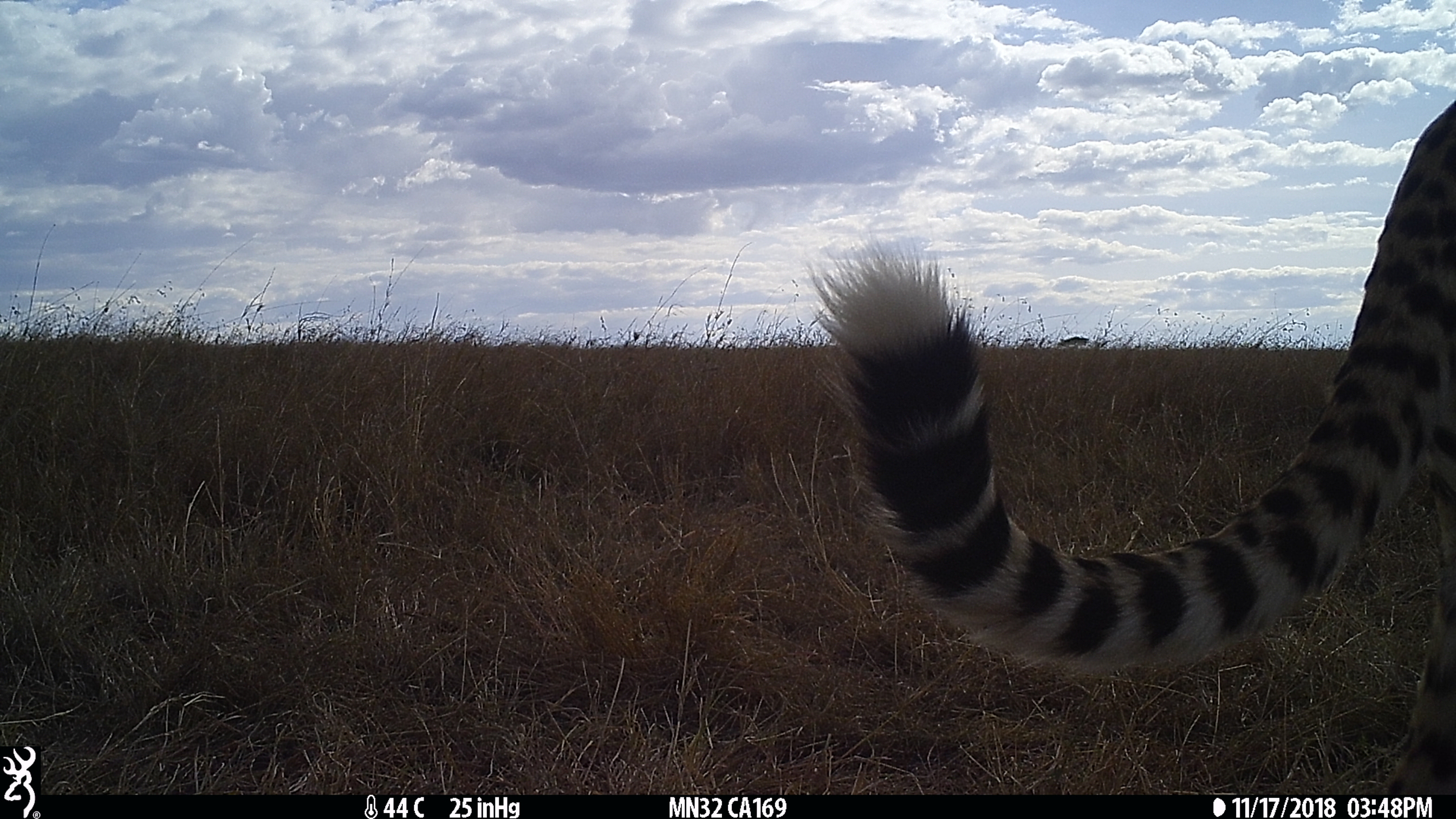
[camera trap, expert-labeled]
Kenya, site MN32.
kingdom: Animalia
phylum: Chordata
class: Mammalia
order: Carnivora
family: Felidae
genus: Acinonyx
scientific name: Acinonyx jubatus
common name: cheetah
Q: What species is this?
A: Cheetah (Acinonyx jubatus).